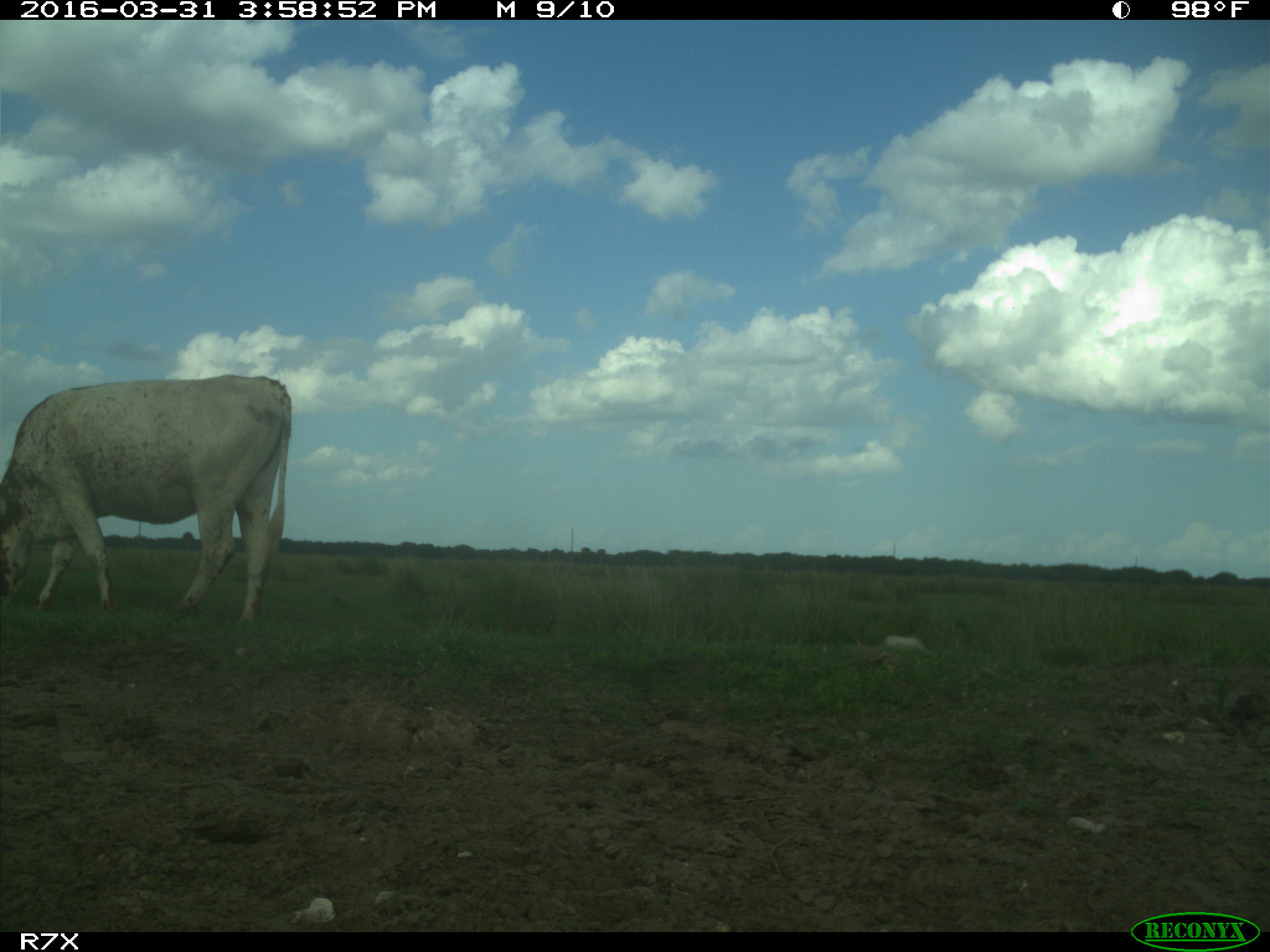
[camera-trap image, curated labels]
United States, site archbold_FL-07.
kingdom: Animalia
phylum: Chordata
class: Mammalia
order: Artiodactyla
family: Bovidae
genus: Bos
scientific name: Bos taurus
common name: domestic cow